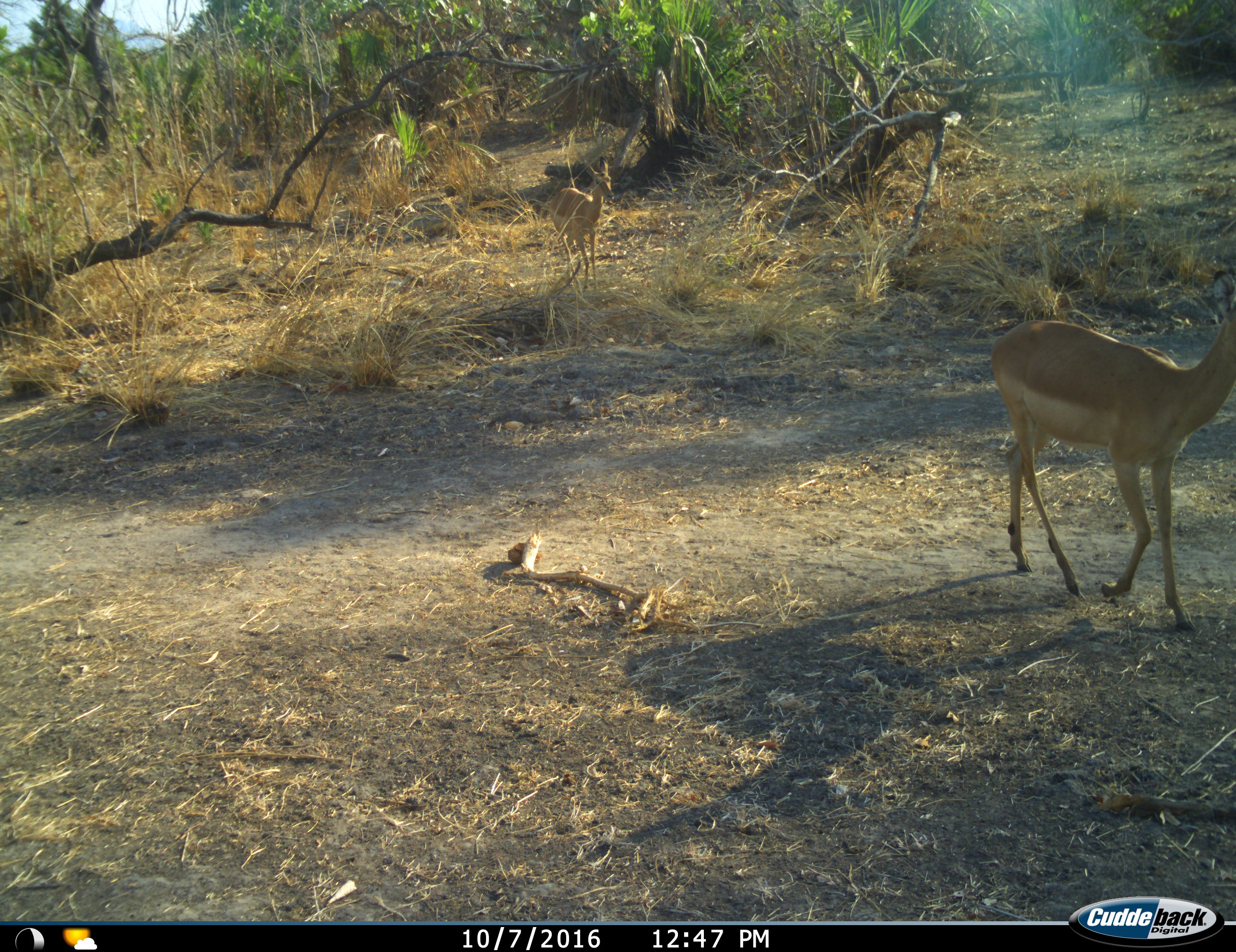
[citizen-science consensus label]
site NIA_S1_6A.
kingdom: Animalia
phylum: Chordata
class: Mammalia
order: Artiodactyla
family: Bovidae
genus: Aepyceros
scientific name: Aepyceros melampus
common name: impala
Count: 2.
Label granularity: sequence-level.